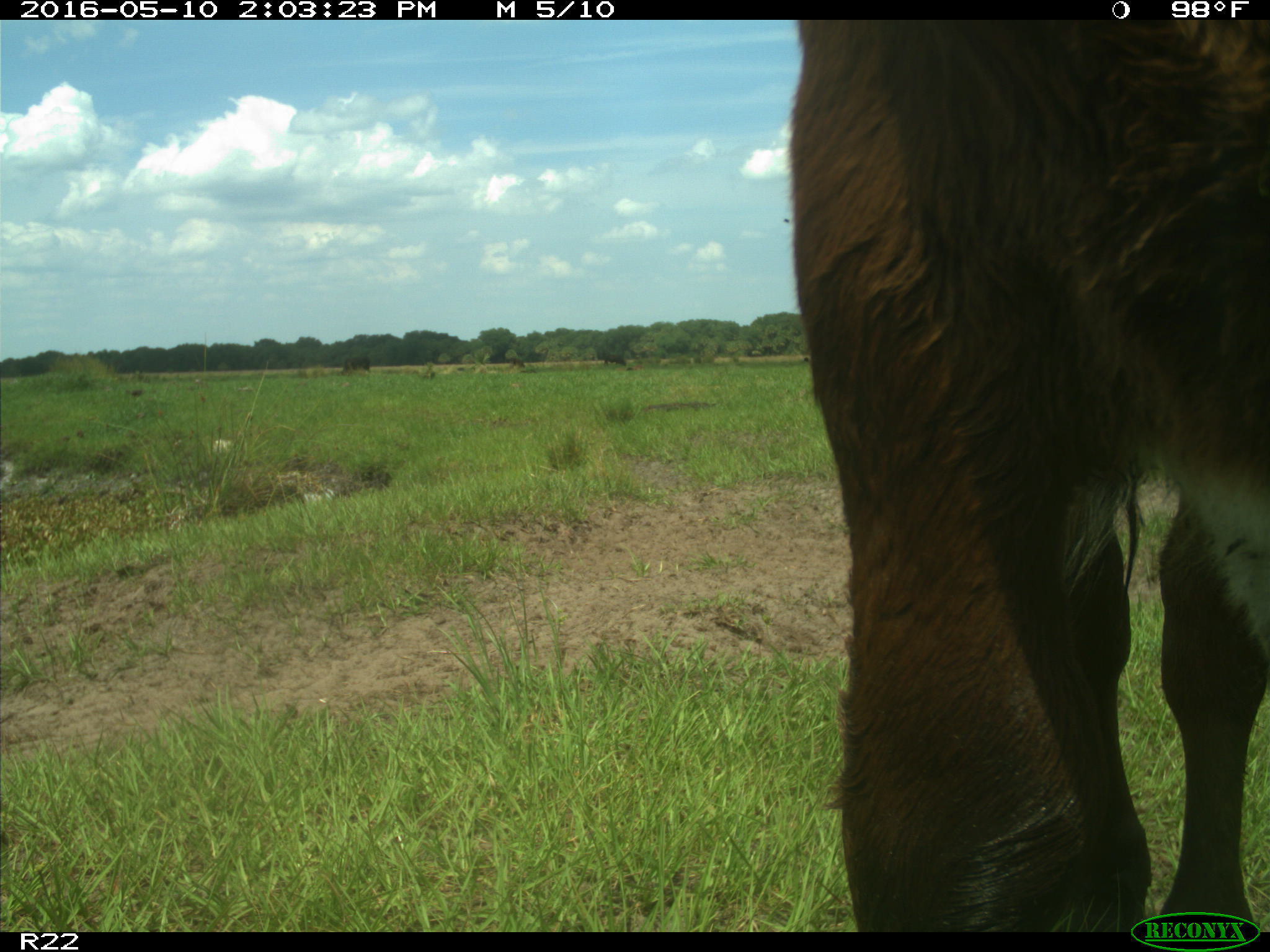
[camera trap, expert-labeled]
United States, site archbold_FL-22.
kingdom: Animalia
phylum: Chordata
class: Mammalia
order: Artiodactyla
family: Bovidae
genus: Bos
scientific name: Bos taurus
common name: domestic cow